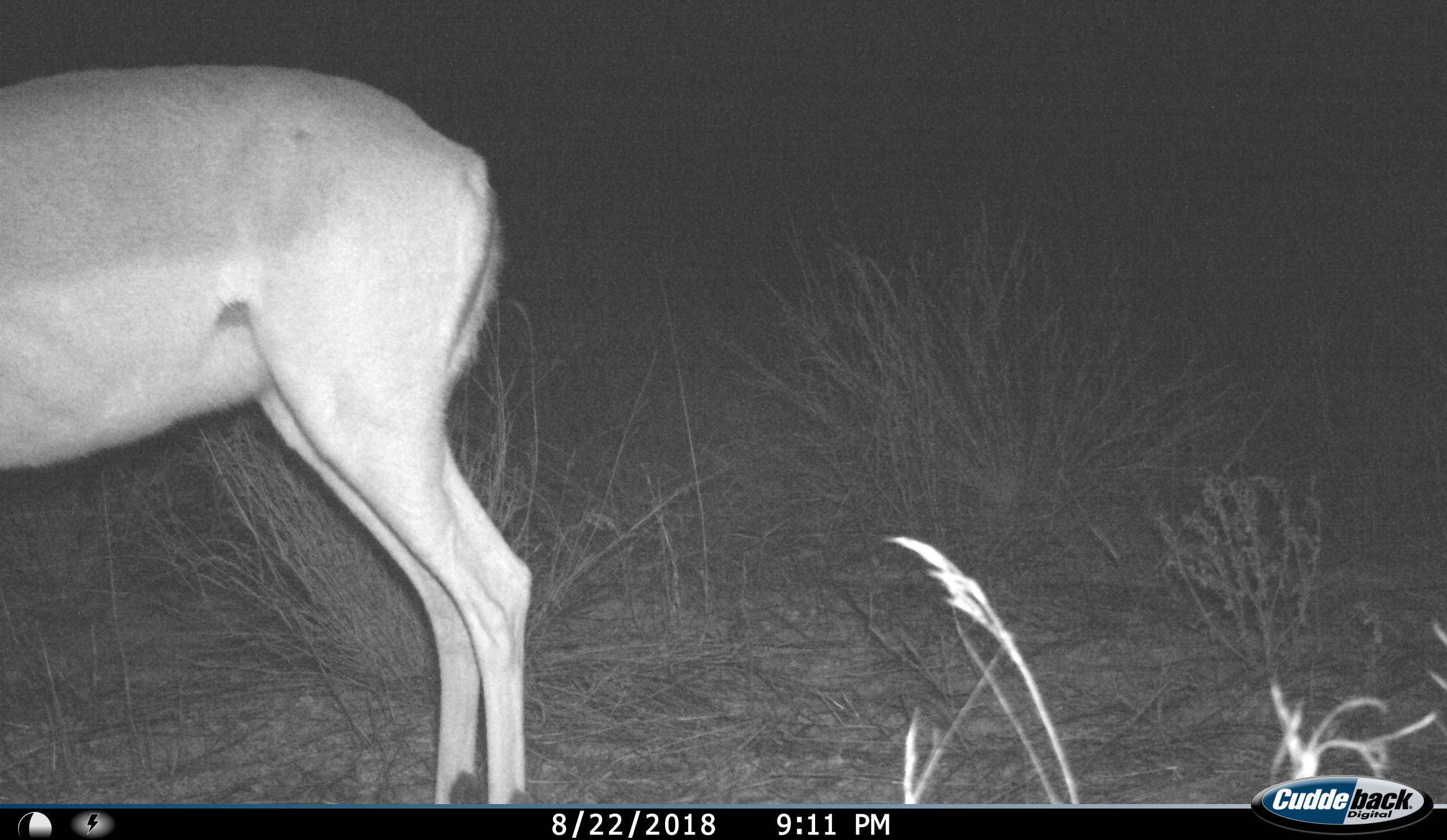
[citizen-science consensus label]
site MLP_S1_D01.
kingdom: Animalia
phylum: Chordata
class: Mammalia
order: Artiodactyla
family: Bovidae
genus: Aepyceros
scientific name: Aepyceros melampus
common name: impala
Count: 1.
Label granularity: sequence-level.